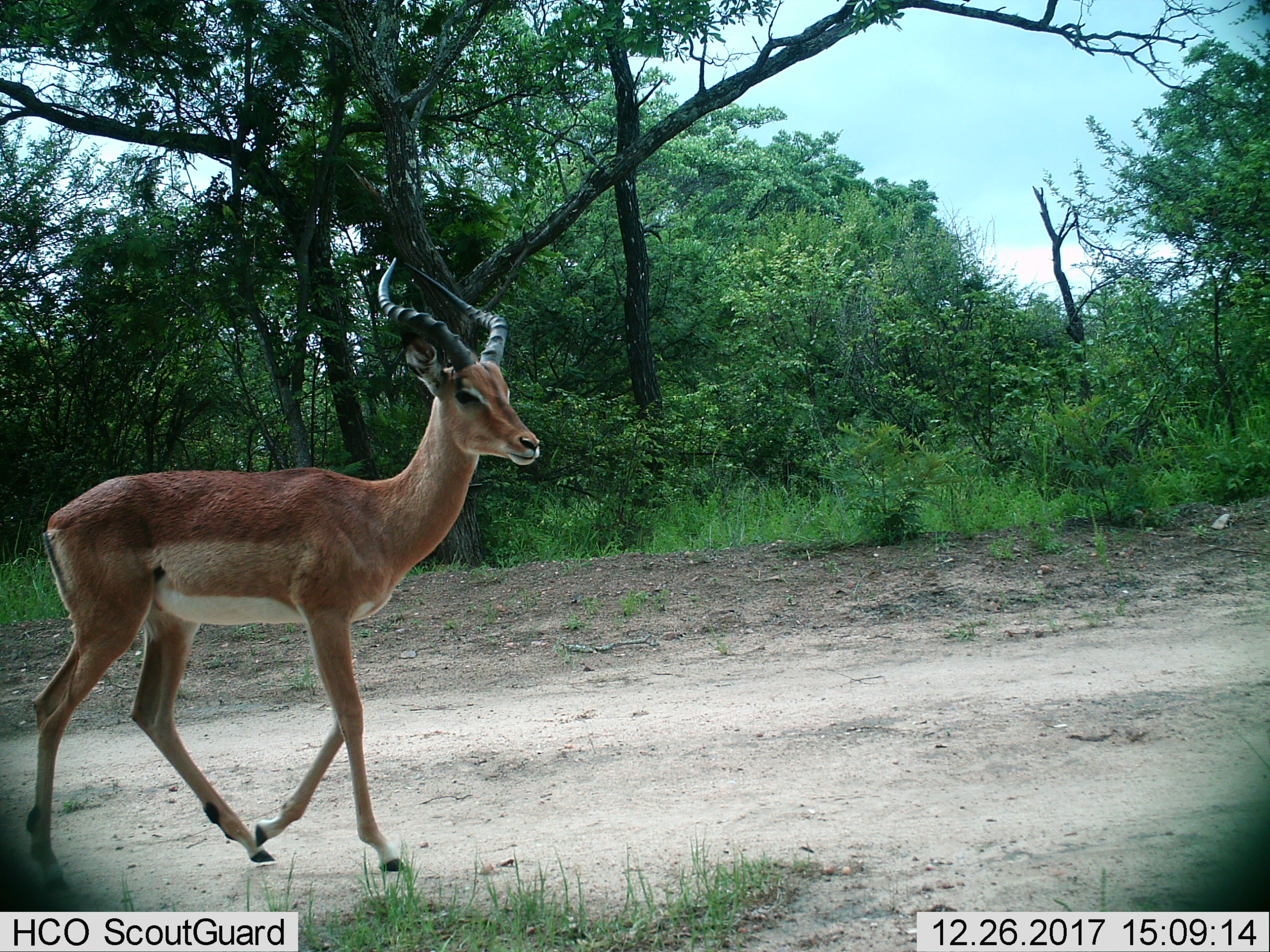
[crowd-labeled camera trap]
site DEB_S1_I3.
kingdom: Animalia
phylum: Chordata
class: Mammalia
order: Artiodactyla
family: Bovidae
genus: Aepyceros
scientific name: Aepyceros melampus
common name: impala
Impala (Aepyceros melampus), count 1. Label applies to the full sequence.